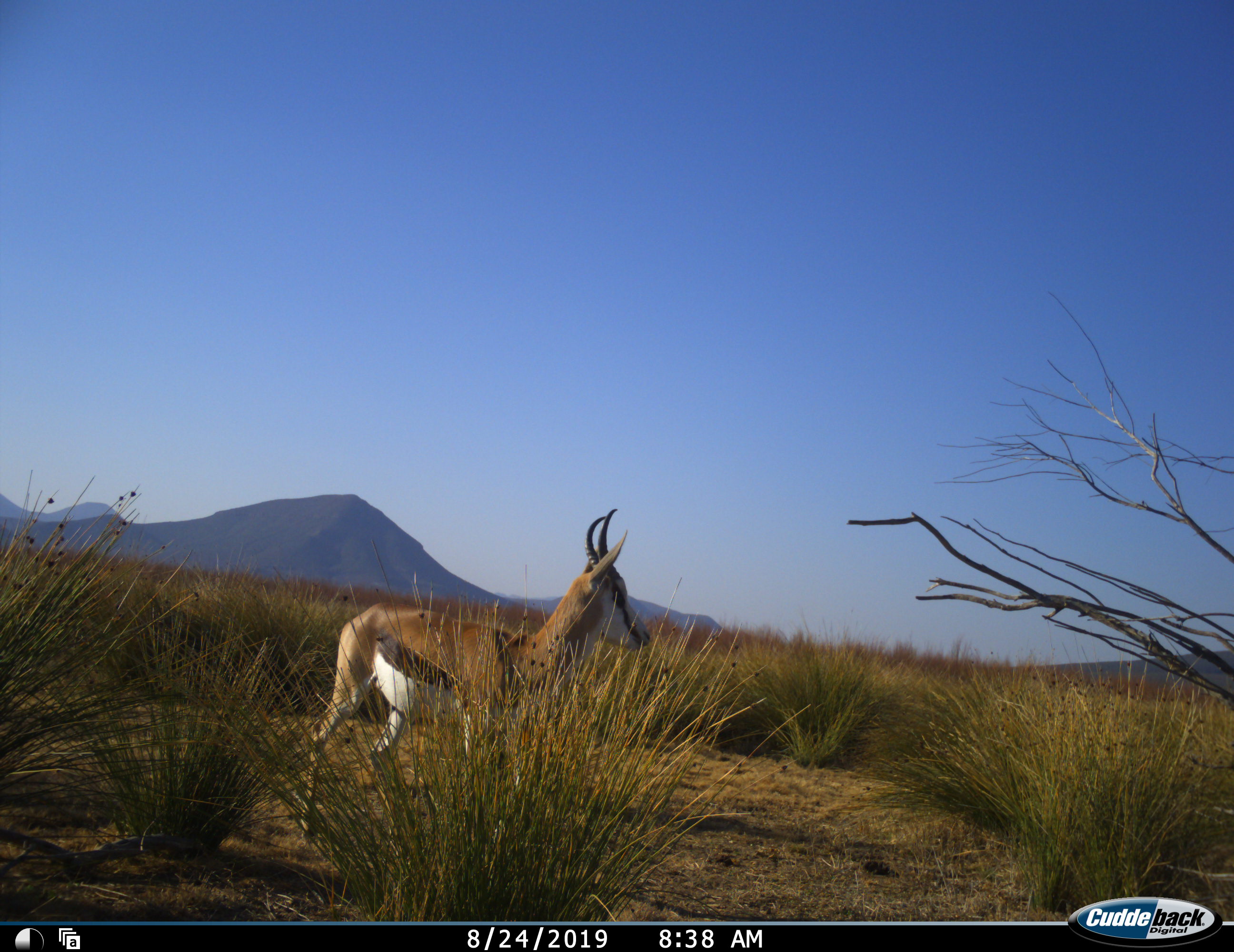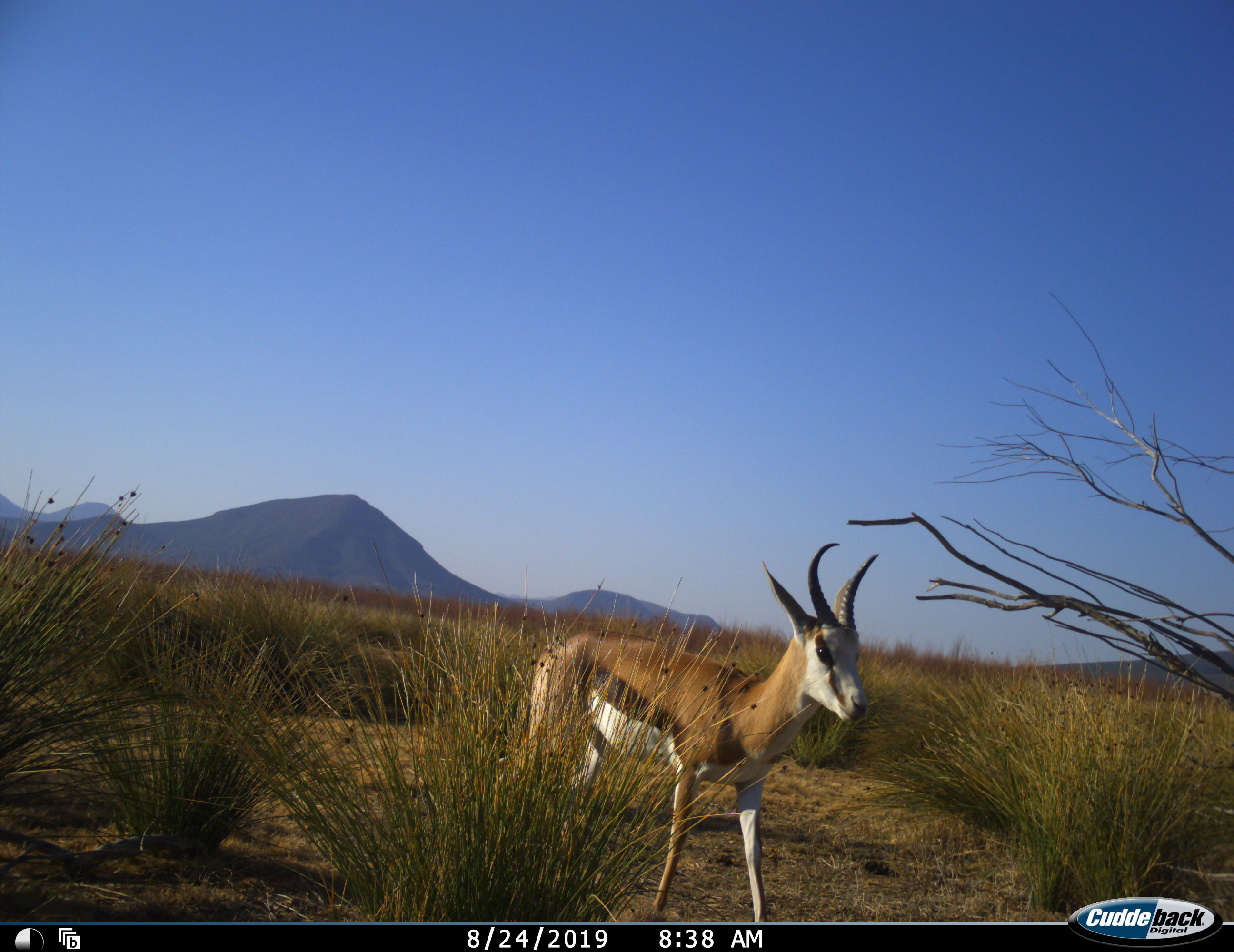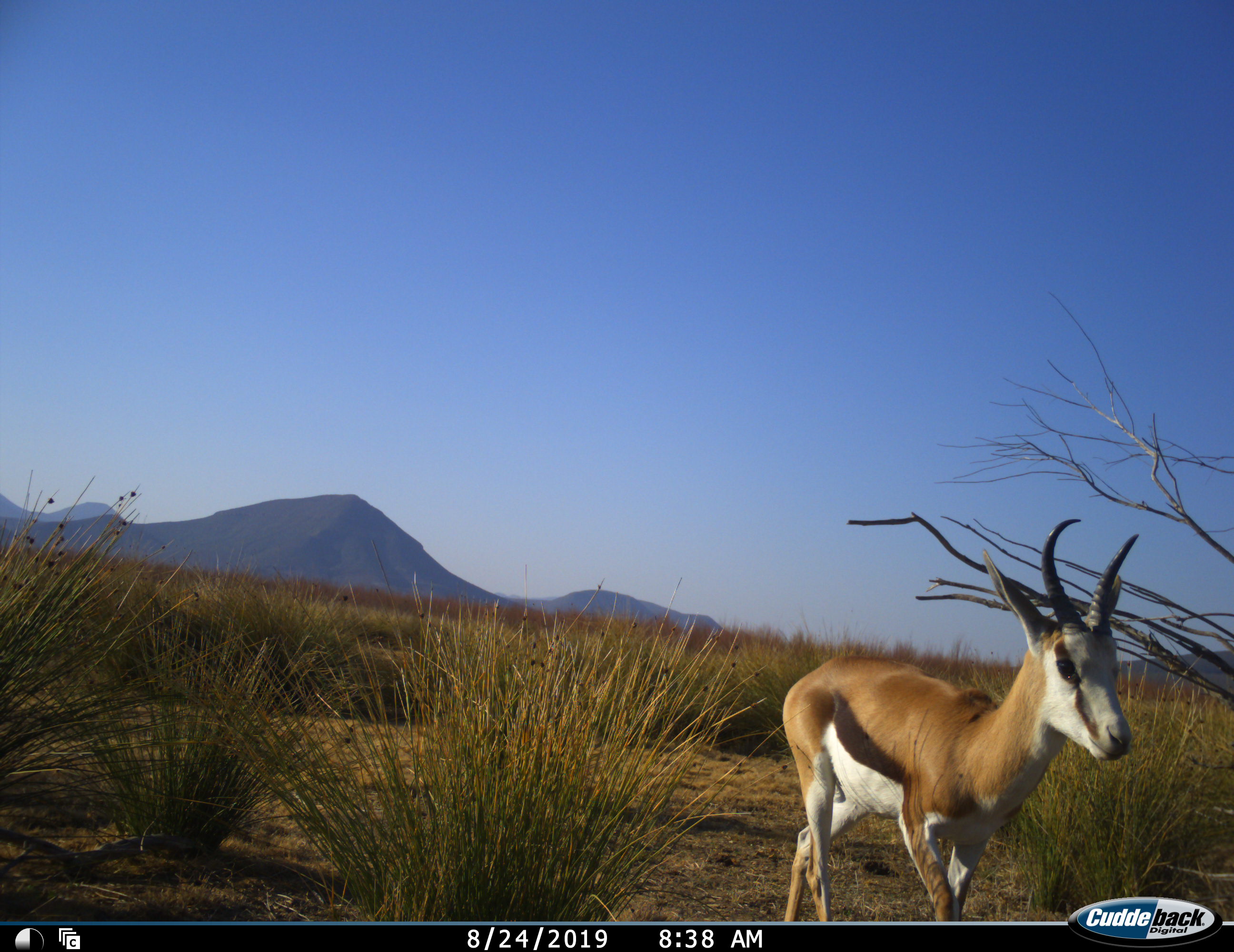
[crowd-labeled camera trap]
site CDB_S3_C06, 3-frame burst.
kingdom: Animalia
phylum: Chordata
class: Mammalia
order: Artiodactyla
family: Bovidae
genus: Antidorcas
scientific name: Antidorcas marsupialis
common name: springbok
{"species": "springbok (Antidorcas marsupialis)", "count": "1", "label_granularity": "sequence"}